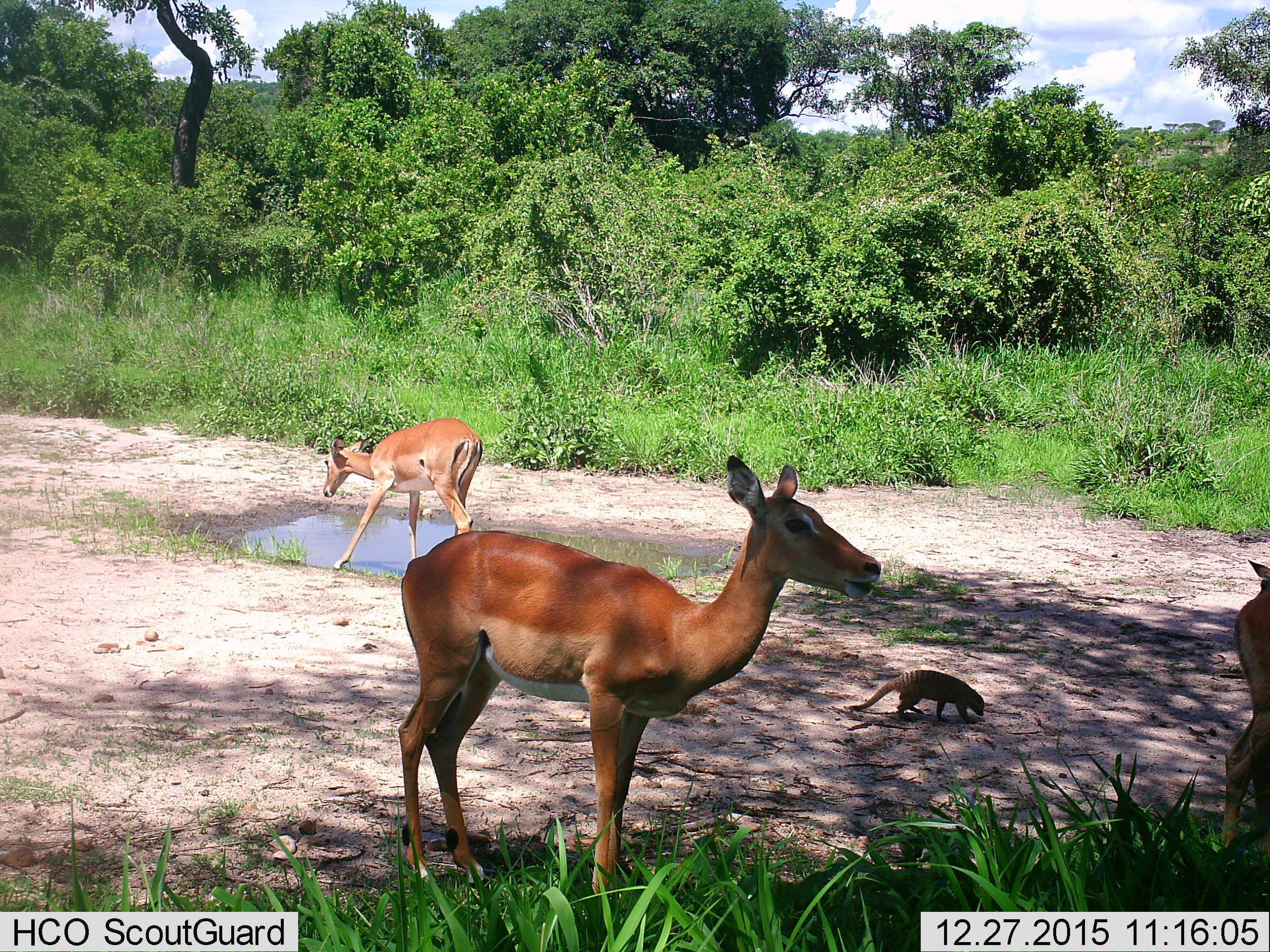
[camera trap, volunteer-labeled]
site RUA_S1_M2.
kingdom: Animalia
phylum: Chordata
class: Mammalia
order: Artiodactyla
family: Bovidae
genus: Aepyceros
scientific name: Aepyceros melampus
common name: impala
Impala (Aepyceros melampus), count 3. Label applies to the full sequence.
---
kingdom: Animalia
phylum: Chordata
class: Mammalia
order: Carnivora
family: Herpestidae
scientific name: Herpestidae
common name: mongoose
Mongoose (Herpestidae), count 1. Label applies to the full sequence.